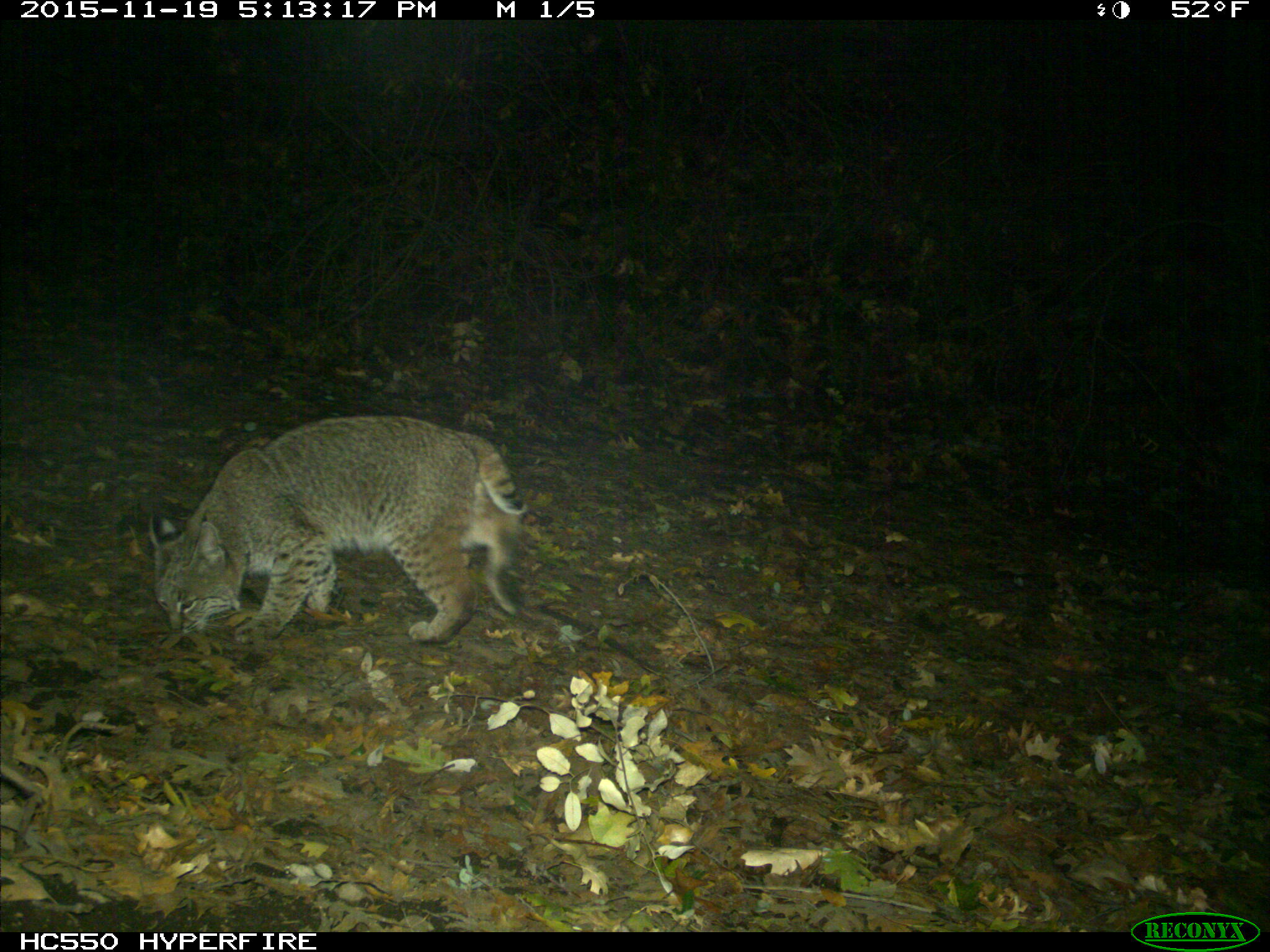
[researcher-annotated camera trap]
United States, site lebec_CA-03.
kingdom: Animalia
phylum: Chordata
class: Mammalia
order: Carnivora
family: Felidae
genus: Lynx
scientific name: Lynx rufus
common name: bobcat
Lynx rufus (bobcat).